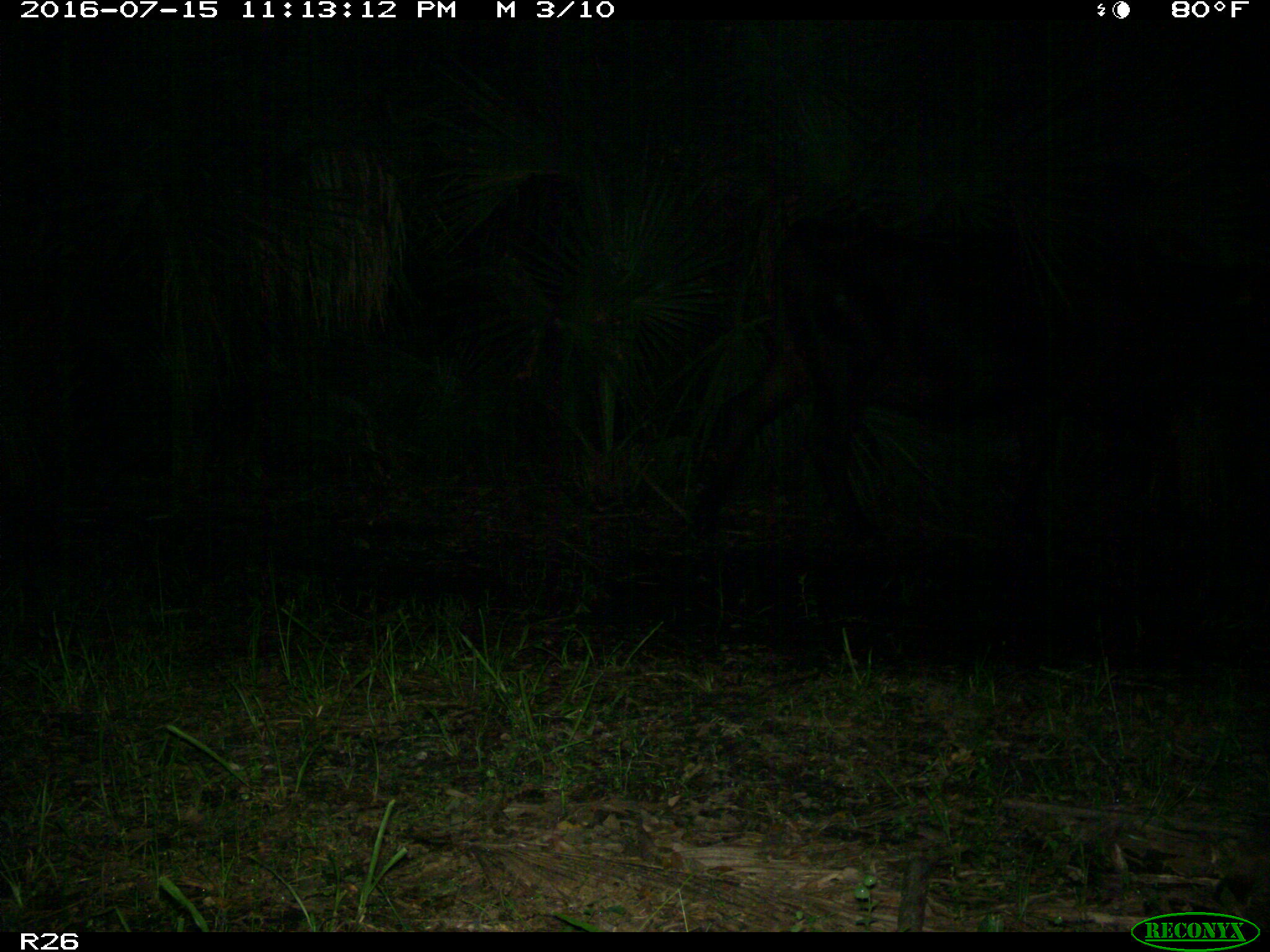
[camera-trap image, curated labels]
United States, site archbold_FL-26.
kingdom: Animalia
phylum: Chordata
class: Mammalia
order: Artiodactyla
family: Bovidae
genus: Bos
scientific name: Bos taurus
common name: domestic cow